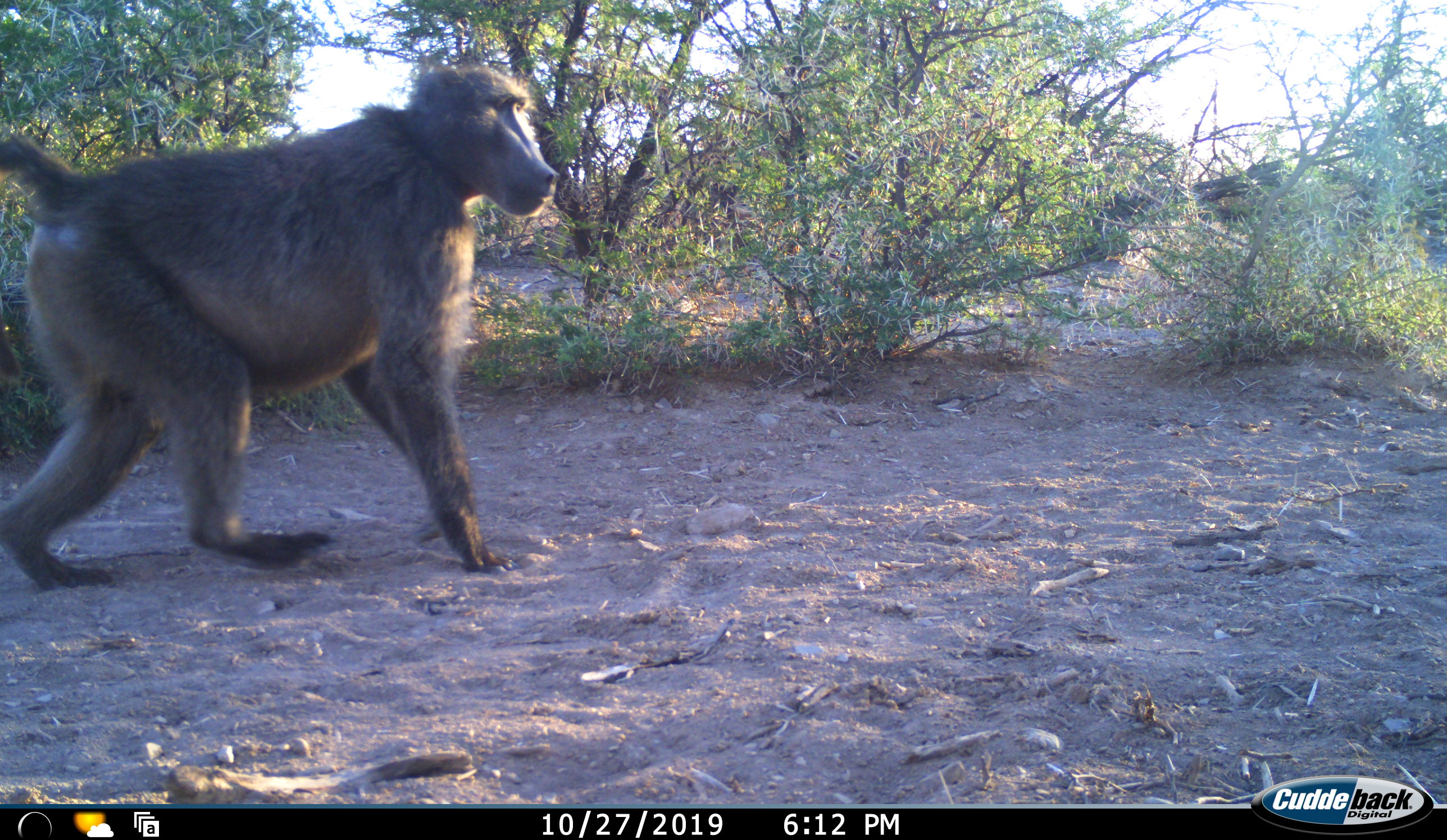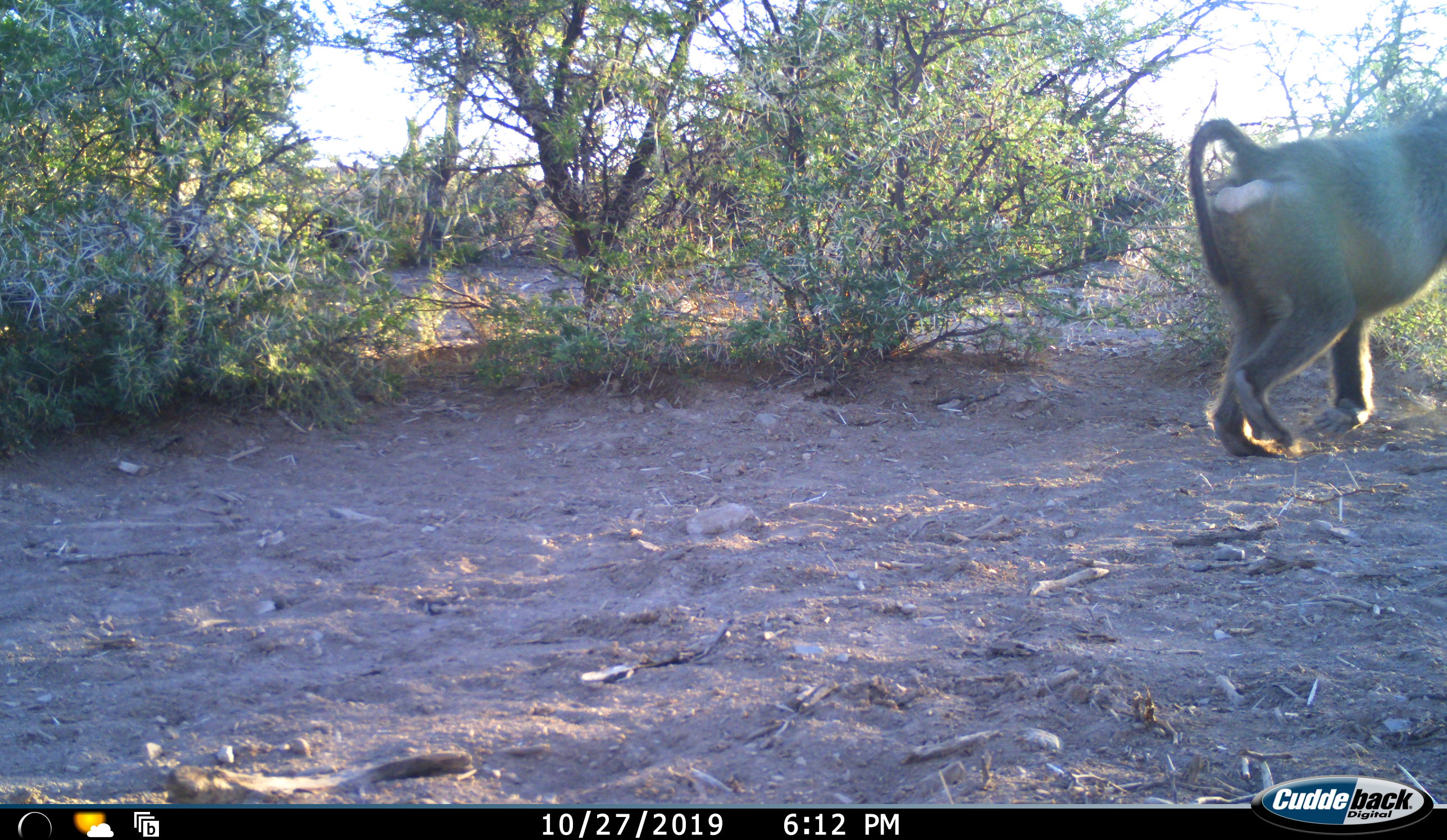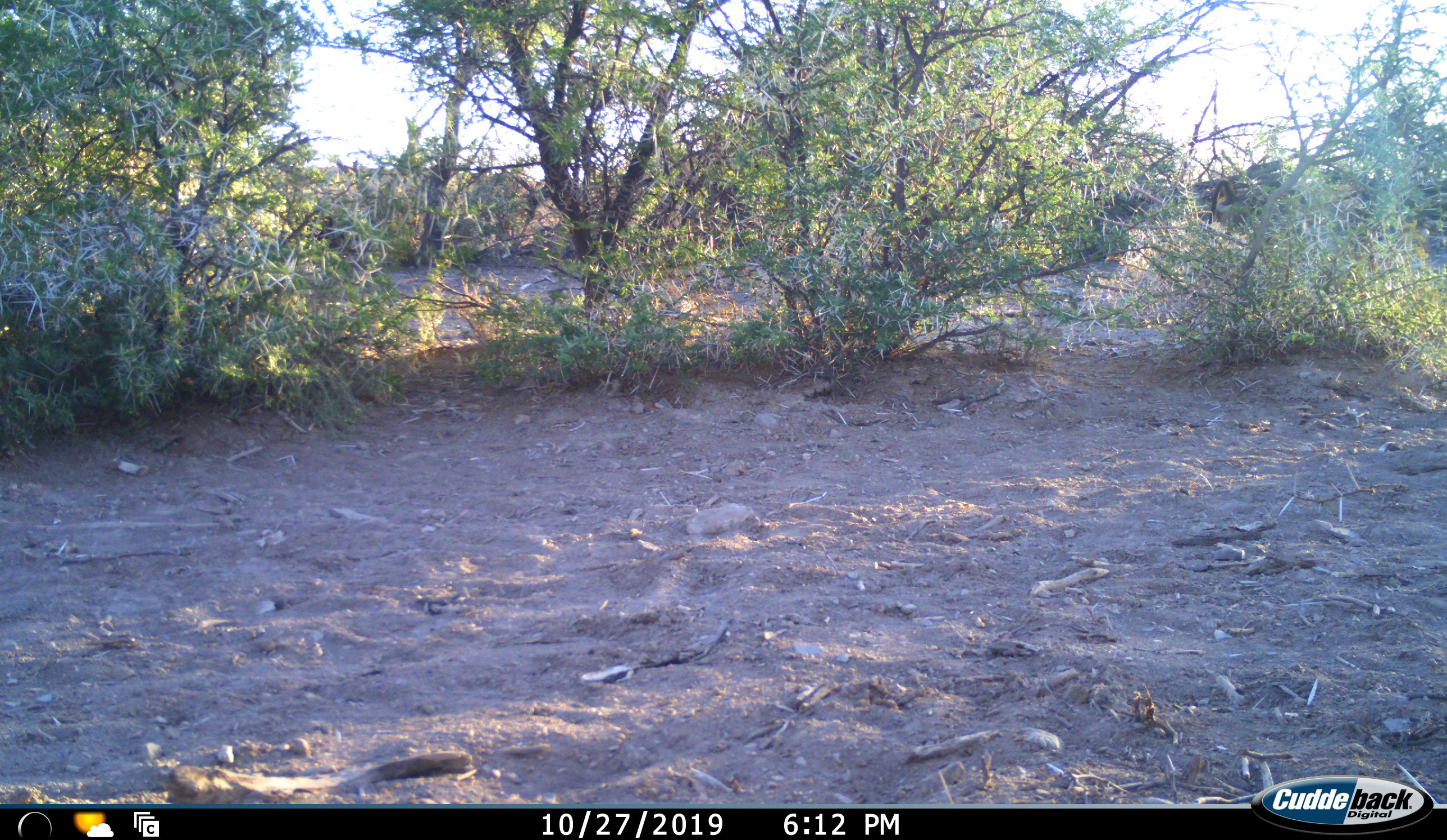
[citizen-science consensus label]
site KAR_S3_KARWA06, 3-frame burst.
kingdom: Animalia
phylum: Chordata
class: Mammalia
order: Primates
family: Cercopithecidae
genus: Papio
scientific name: Papio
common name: baboon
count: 1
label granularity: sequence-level